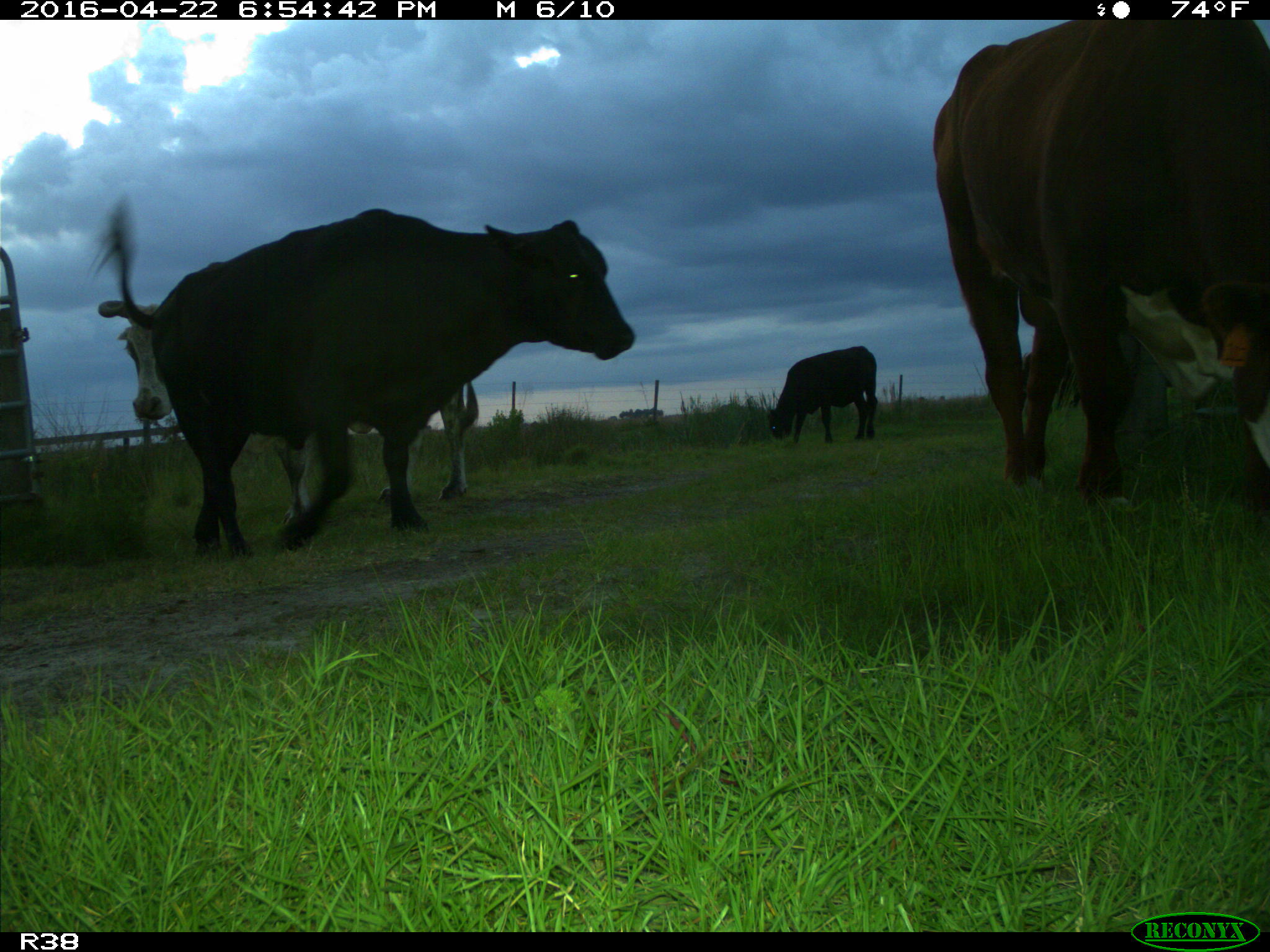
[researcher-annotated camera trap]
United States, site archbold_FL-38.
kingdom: Animalia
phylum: Chordata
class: Mammalia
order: Artiodactyla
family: Bovidae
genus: Bos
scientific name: Bos taurus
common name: domestic cow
Bos taurus (domestic cow).